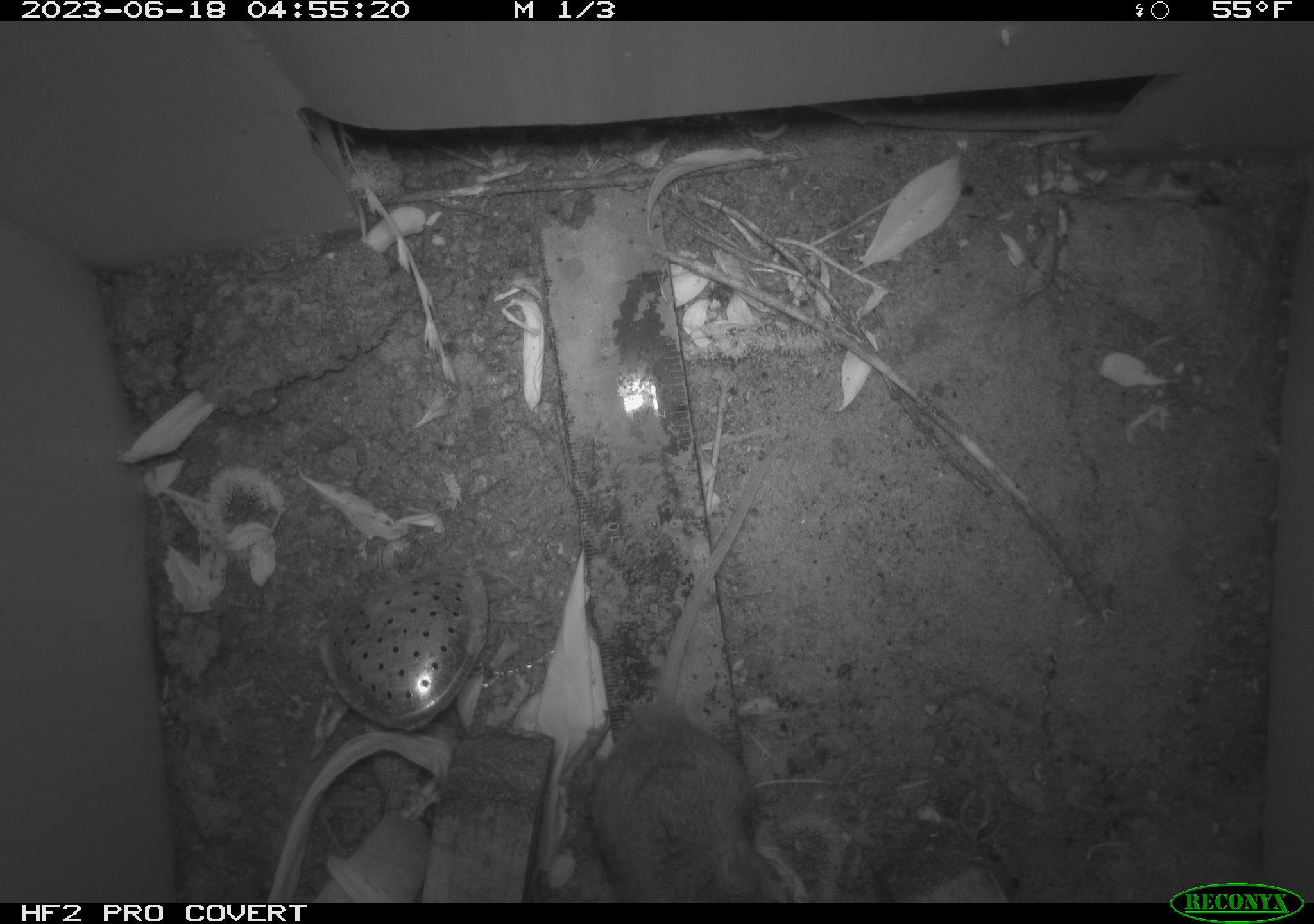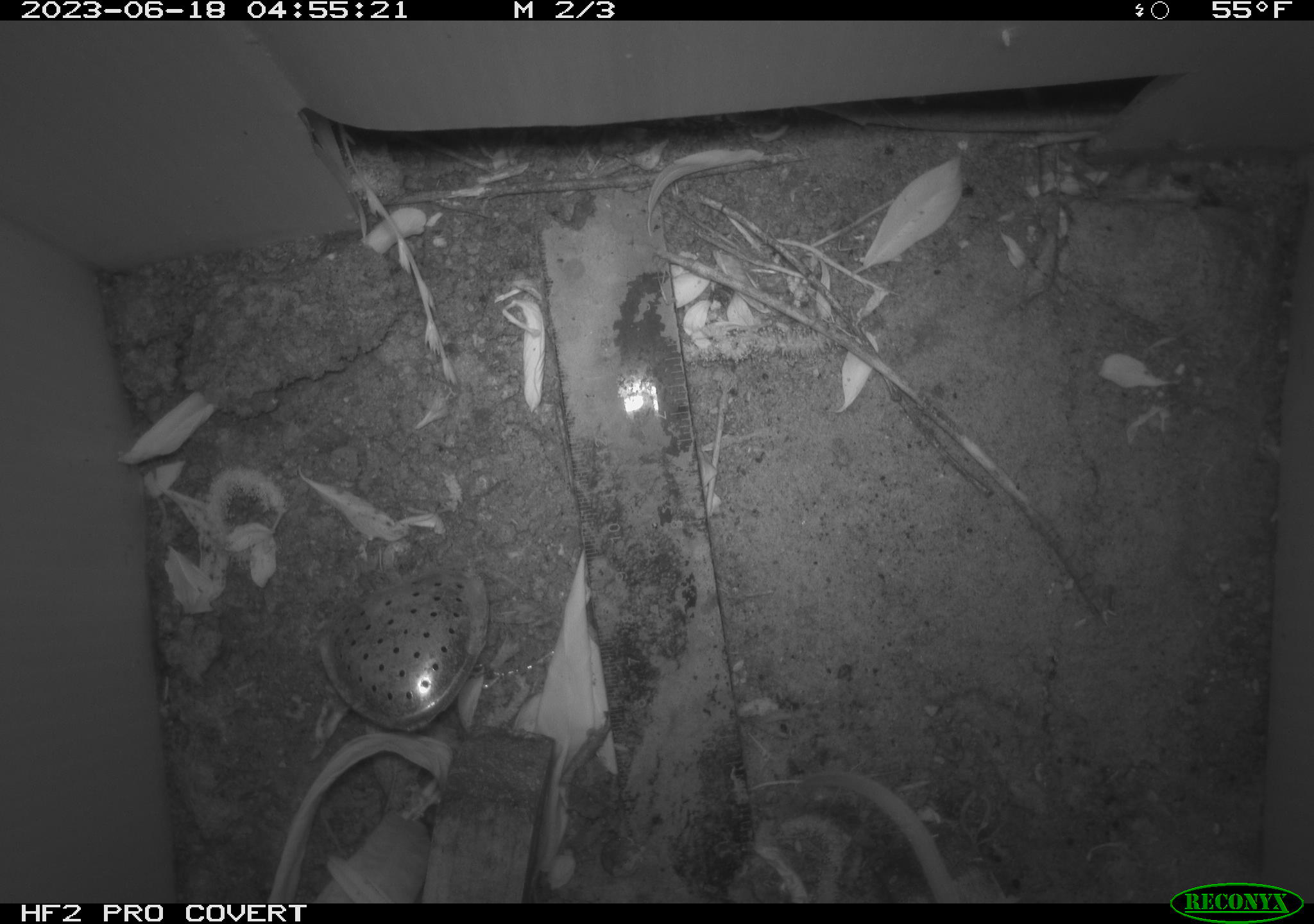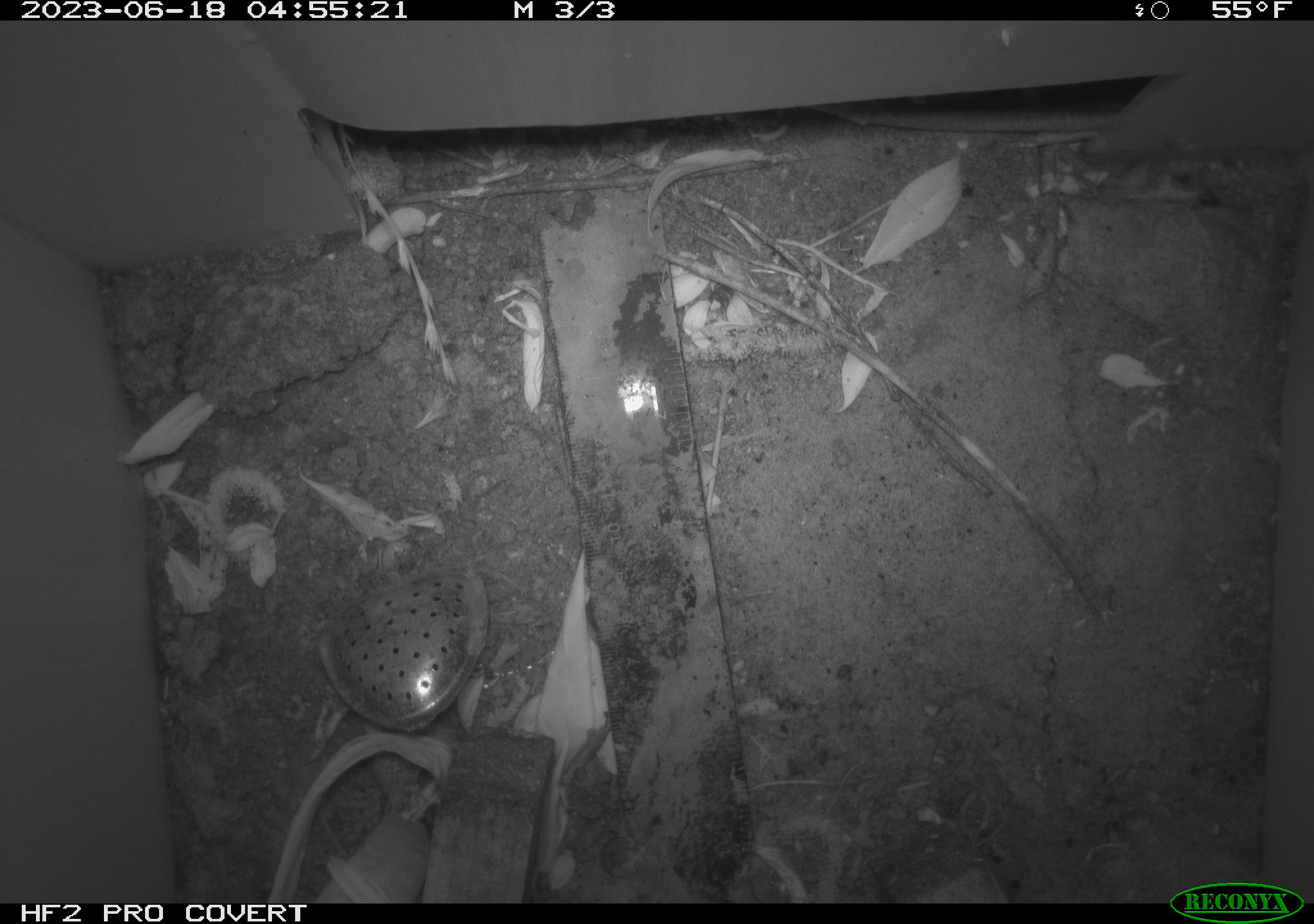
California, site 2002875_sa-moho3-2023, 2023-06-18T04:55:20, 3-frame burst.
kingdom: Animalia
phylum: Chordata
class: Mammalia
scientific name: Mammalia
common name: small mammal